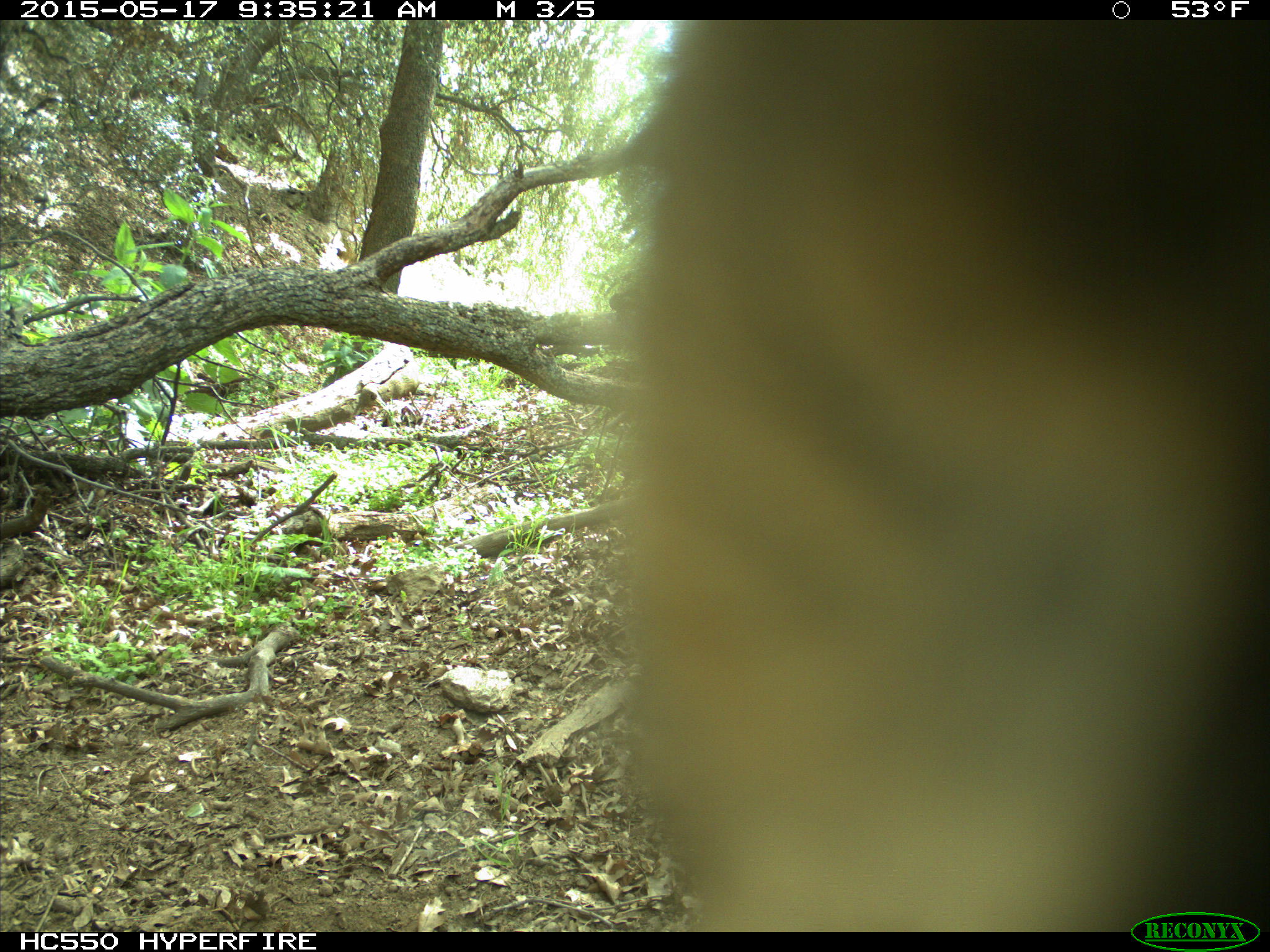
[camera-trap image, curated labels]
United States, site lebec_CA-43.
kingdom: Animalia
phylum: Chordata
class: Mammalia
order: Artiodactyla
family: Bovidae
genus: Bos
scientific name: Bos taurus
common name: domestic cow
Bos taurus (domestic cow).